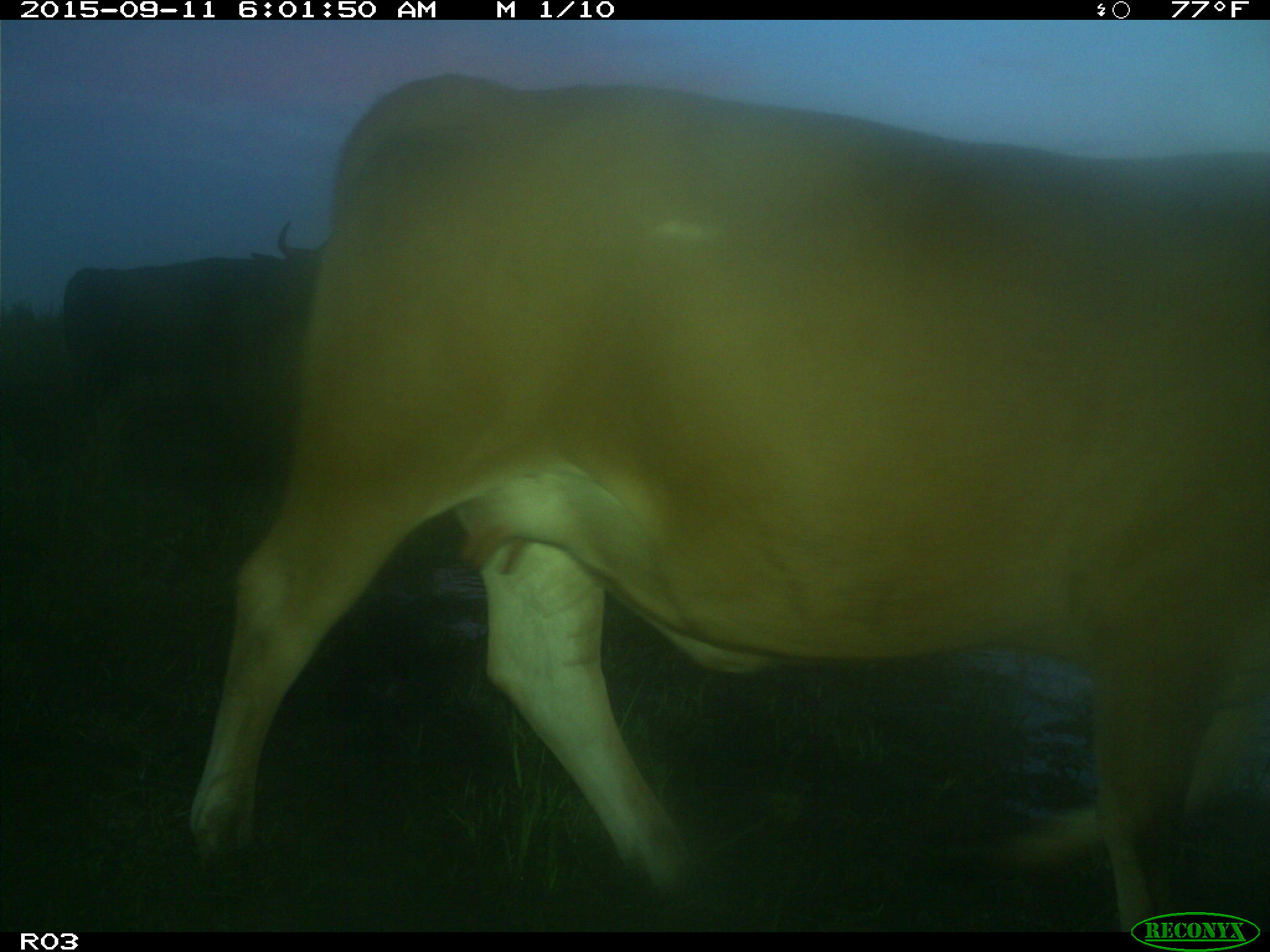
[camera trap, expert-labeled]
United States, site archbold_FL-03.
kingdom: Animalia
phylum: Chordata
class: Mammalia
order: Artiodactyla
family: Bovidae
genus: Bos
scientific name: Bos taurus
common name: domestic cow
Bos taurus (domestic cow).